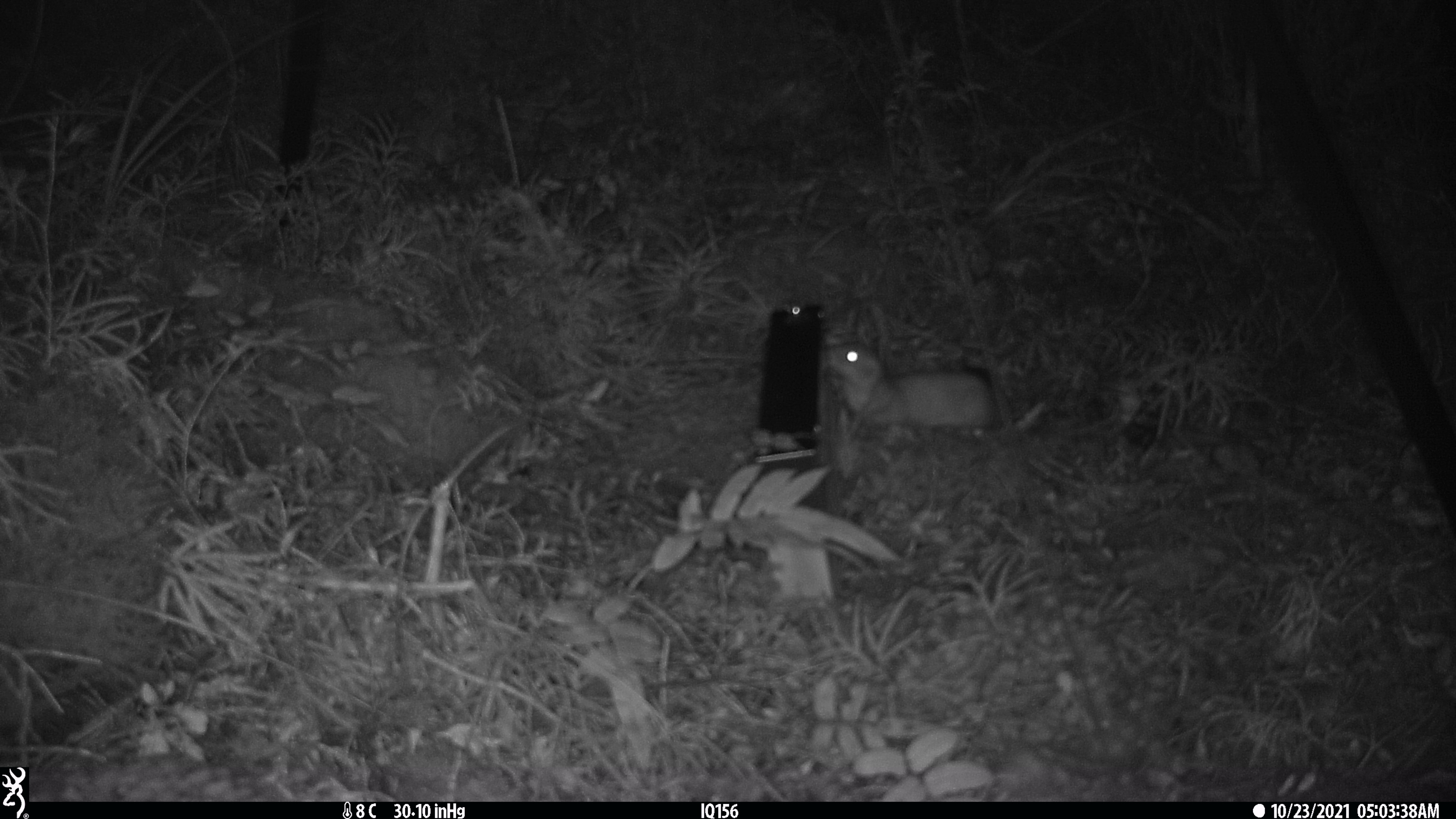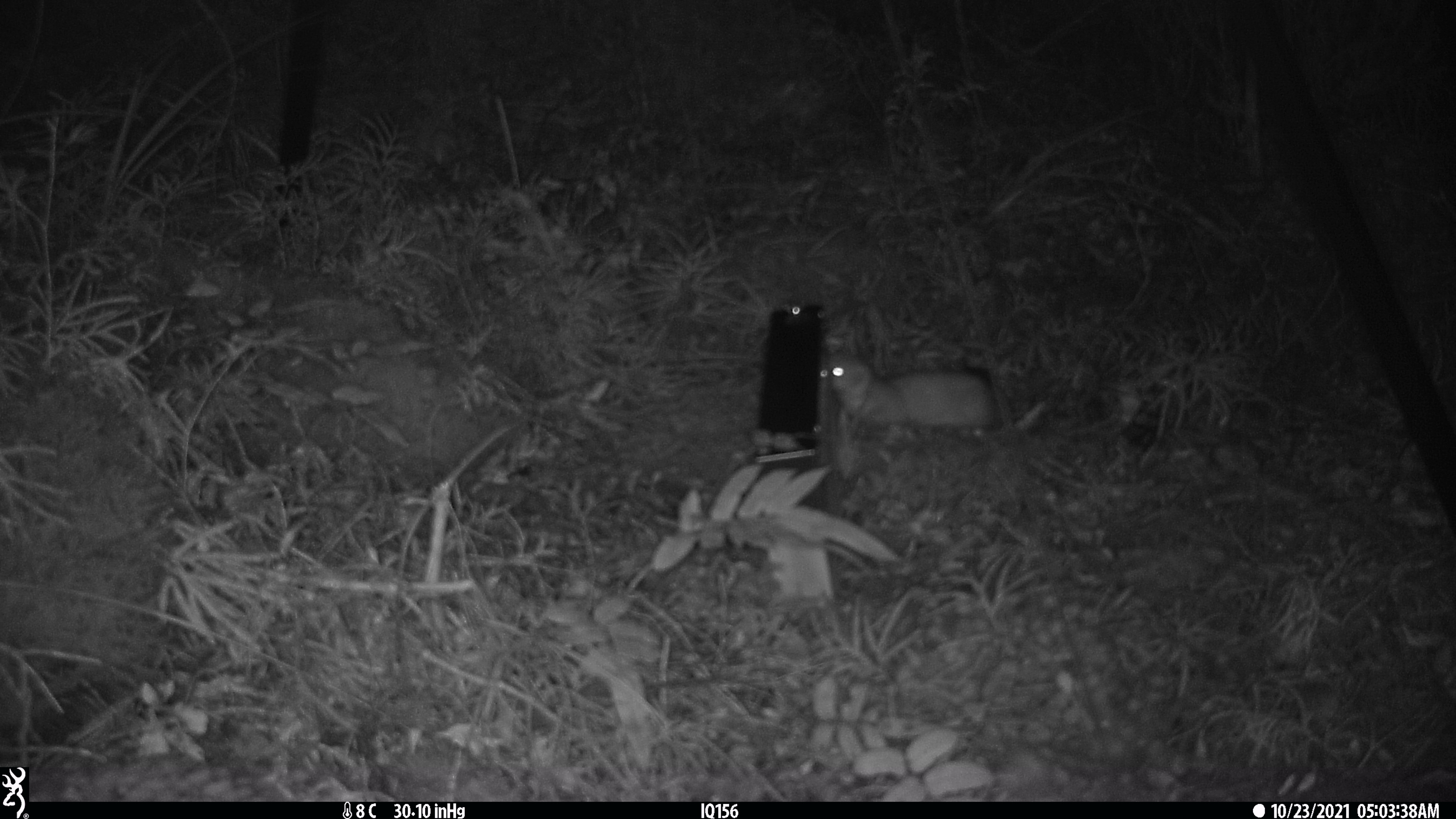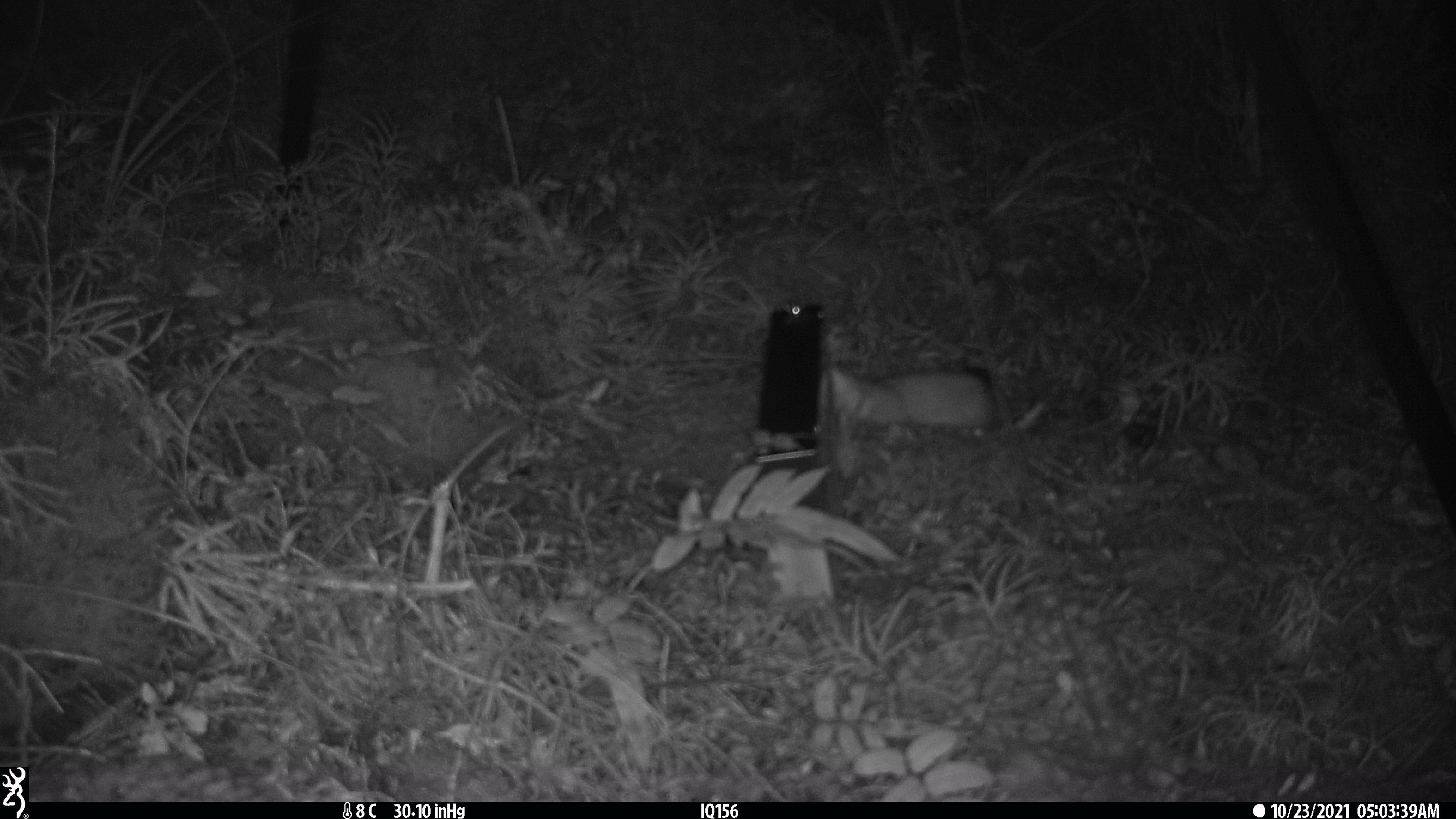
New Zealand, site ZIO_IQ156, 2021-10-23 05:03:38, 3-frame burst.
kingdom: Animalia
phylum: Chordata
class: Mammalia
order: Carnivora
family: Mustelidae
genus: Mustela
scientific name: Mustela erminea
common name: stoat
Stoat (Mustela erminea).